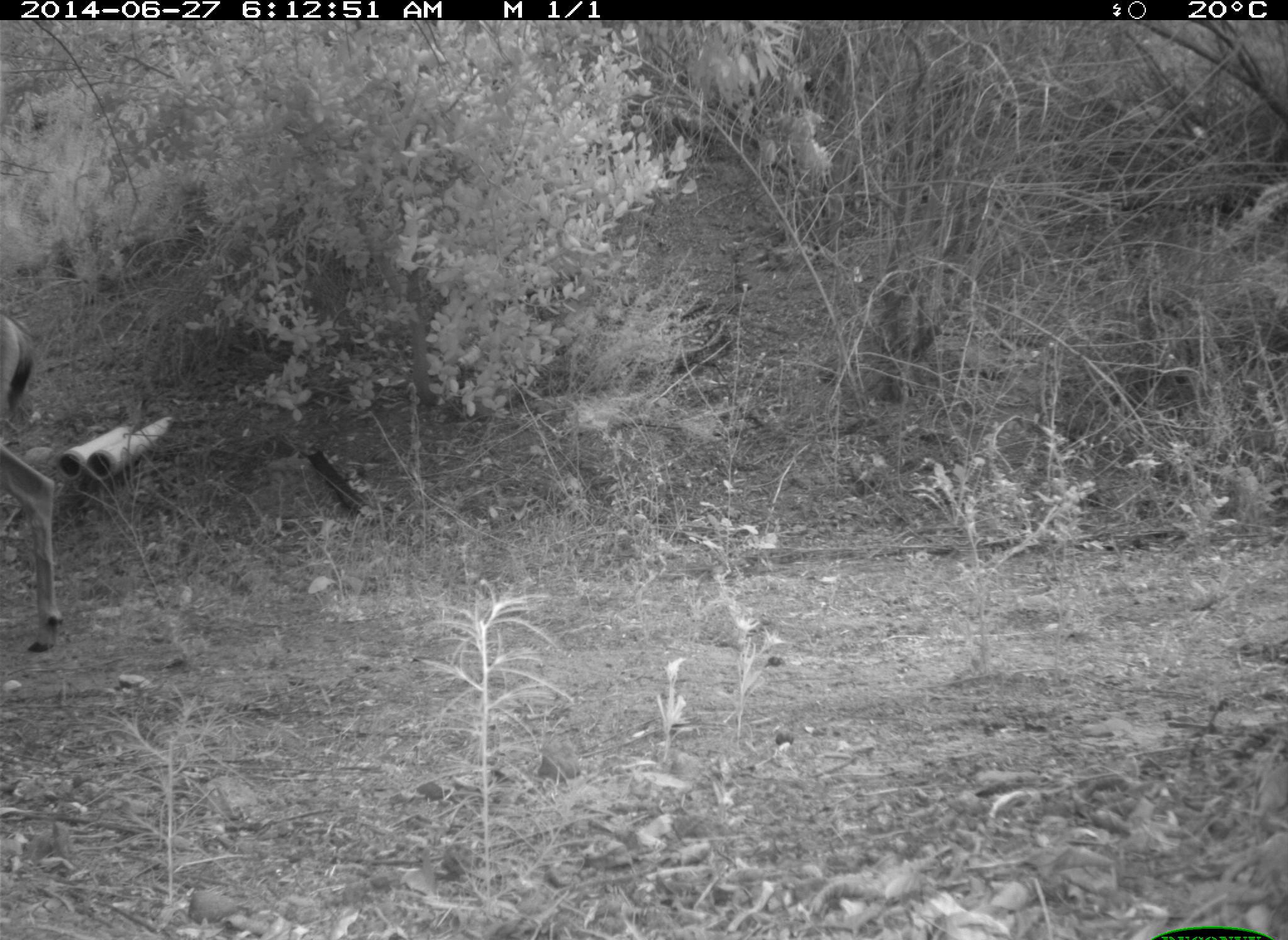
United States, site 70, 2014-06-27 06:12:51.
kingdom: Animalia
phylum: Chordata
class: Mammalia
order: Artiodactyla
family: Cervidae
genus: Odocoileus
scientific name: Odocoileus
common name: deer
Deer (Odocoileus).